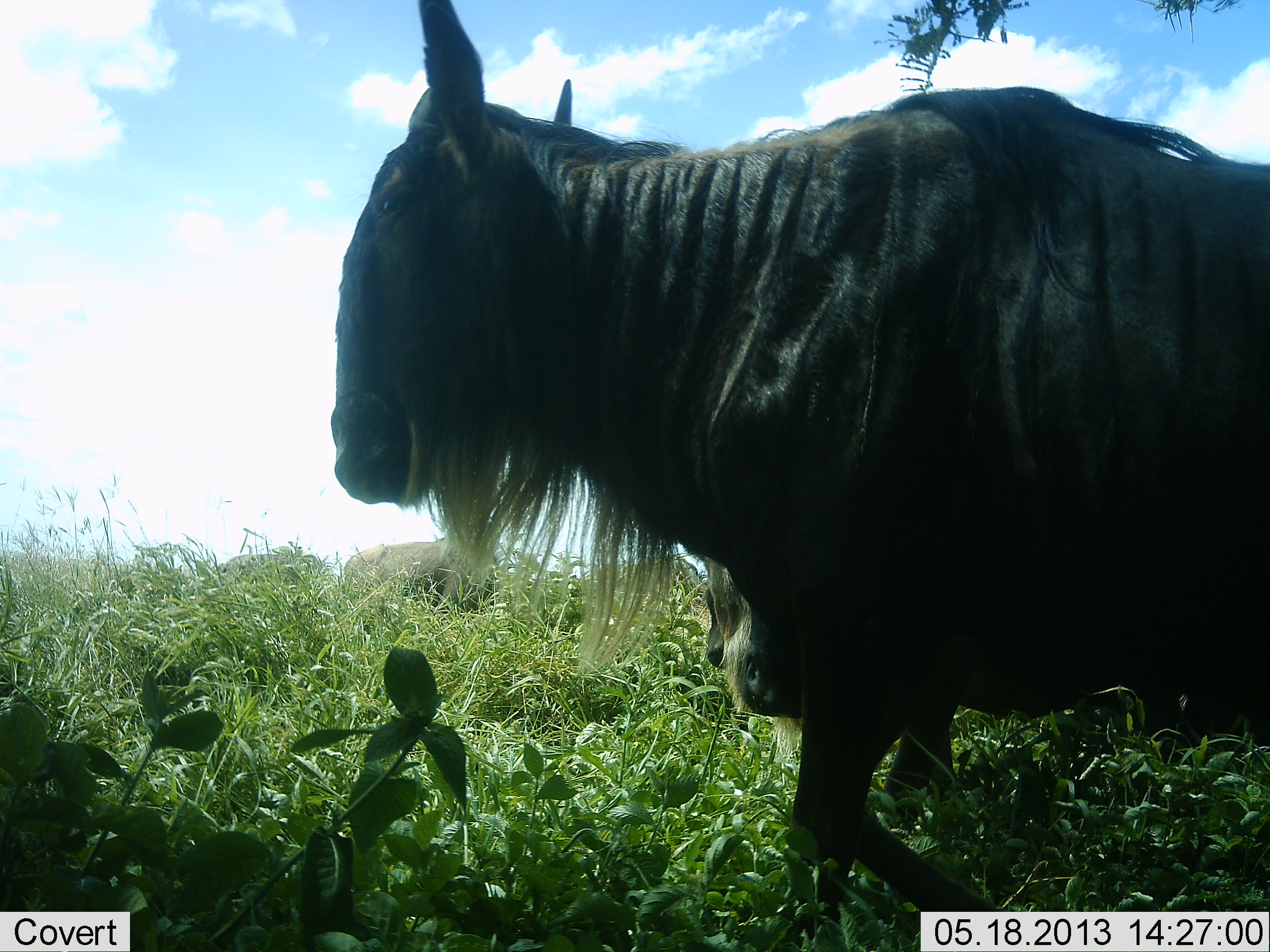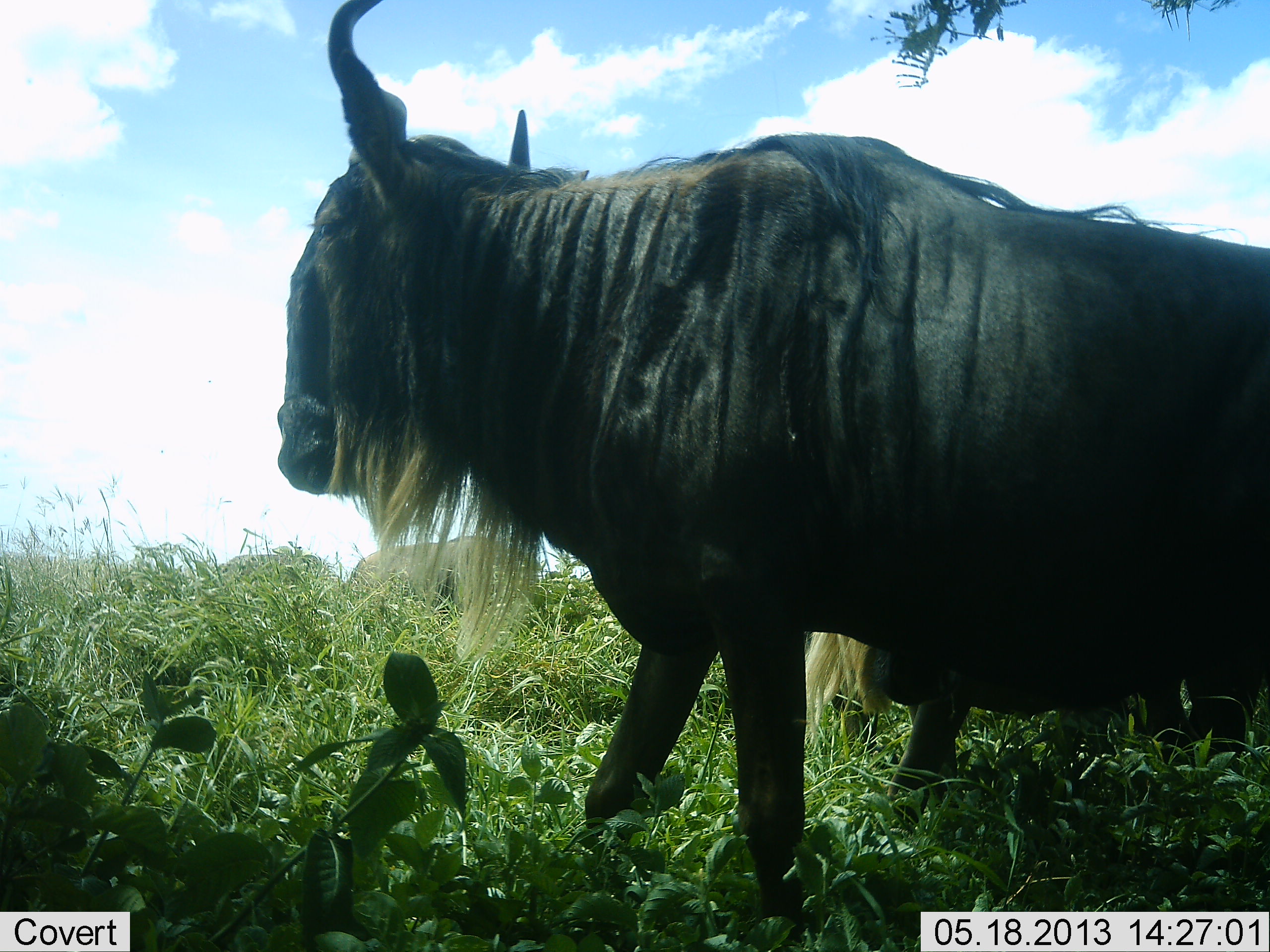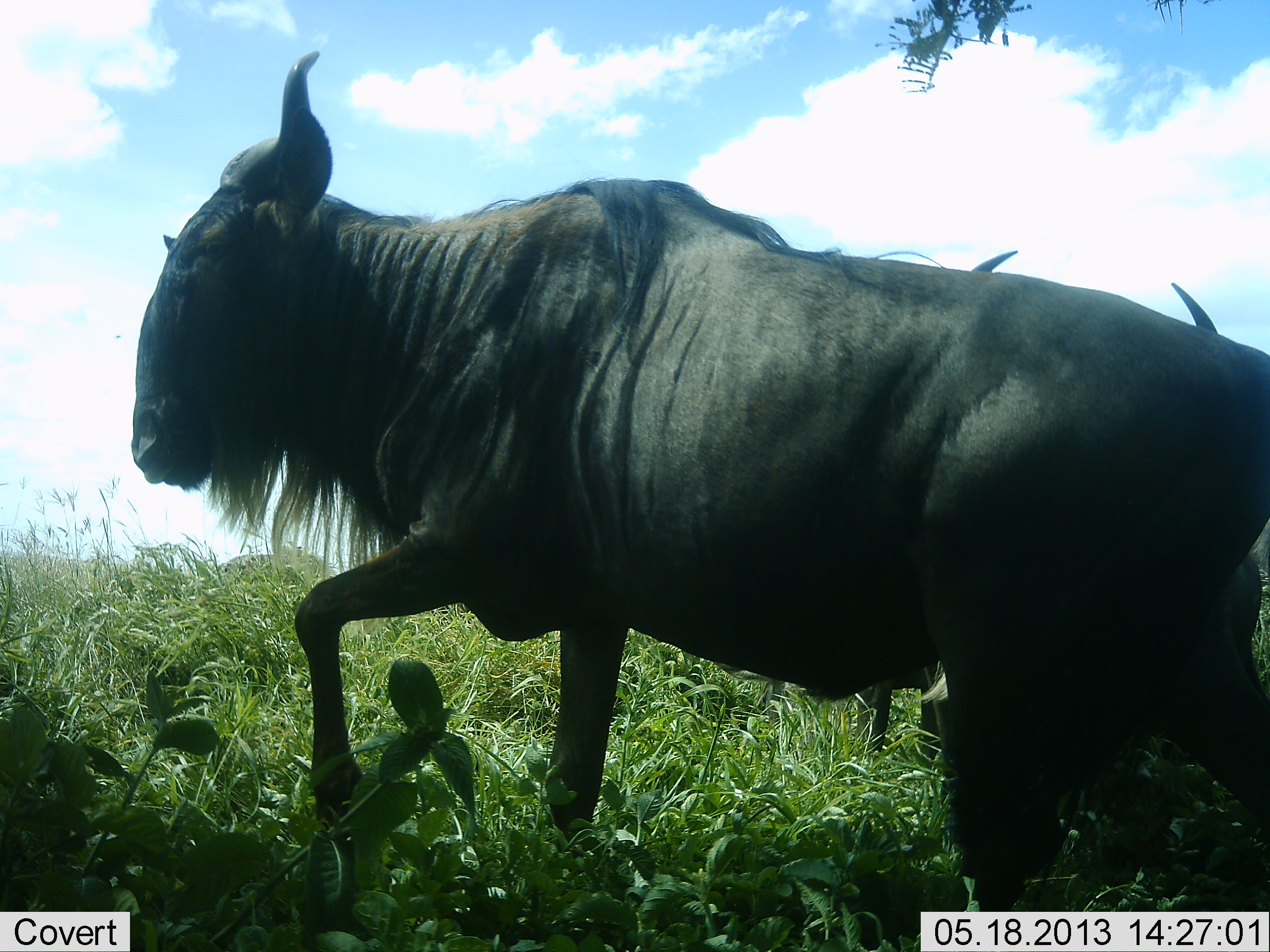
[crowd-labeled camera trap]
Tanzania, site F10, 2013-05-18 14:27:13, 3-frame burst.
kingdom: Animalia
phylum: Chordata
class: Mammalia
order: Artiodactyla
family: Bovidae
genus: Connochaetes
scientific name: Connochaetes taurinus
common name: blue wildebeest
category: wildebeest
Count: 2.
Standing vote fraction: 50%.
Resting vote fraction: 20%.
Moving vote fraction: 80%.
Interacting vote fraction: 0%.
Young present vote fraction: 10%.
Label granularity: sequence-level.